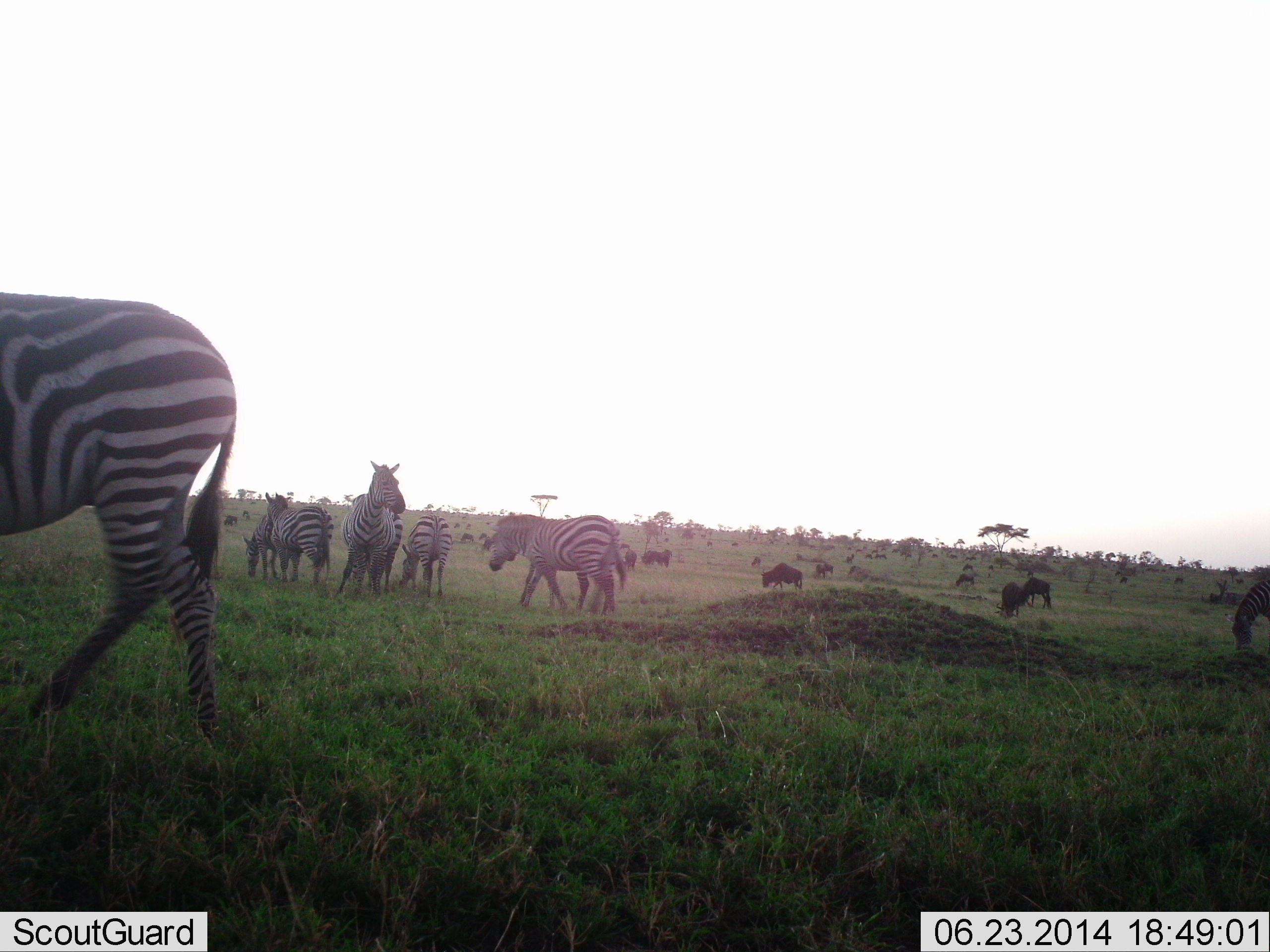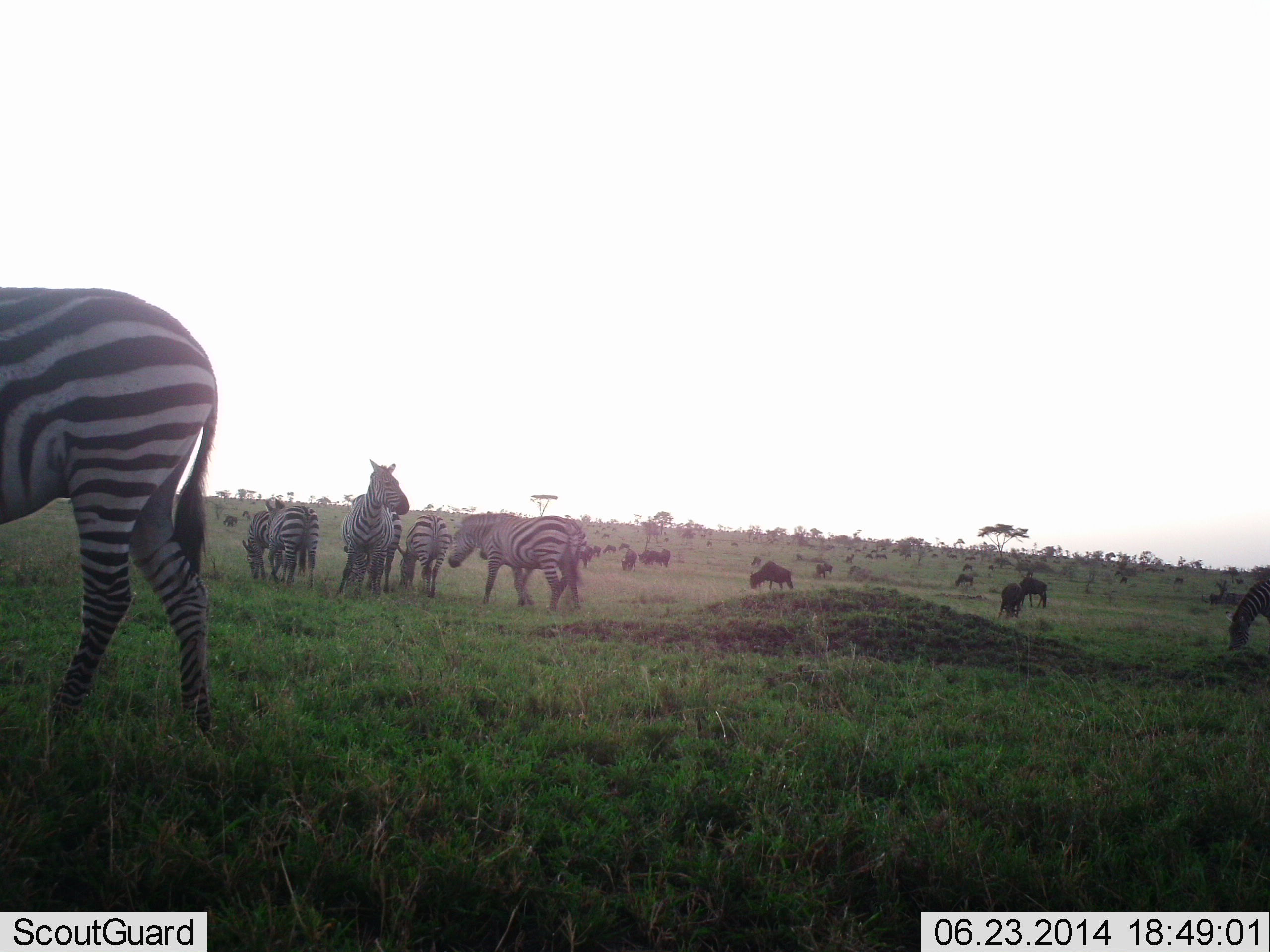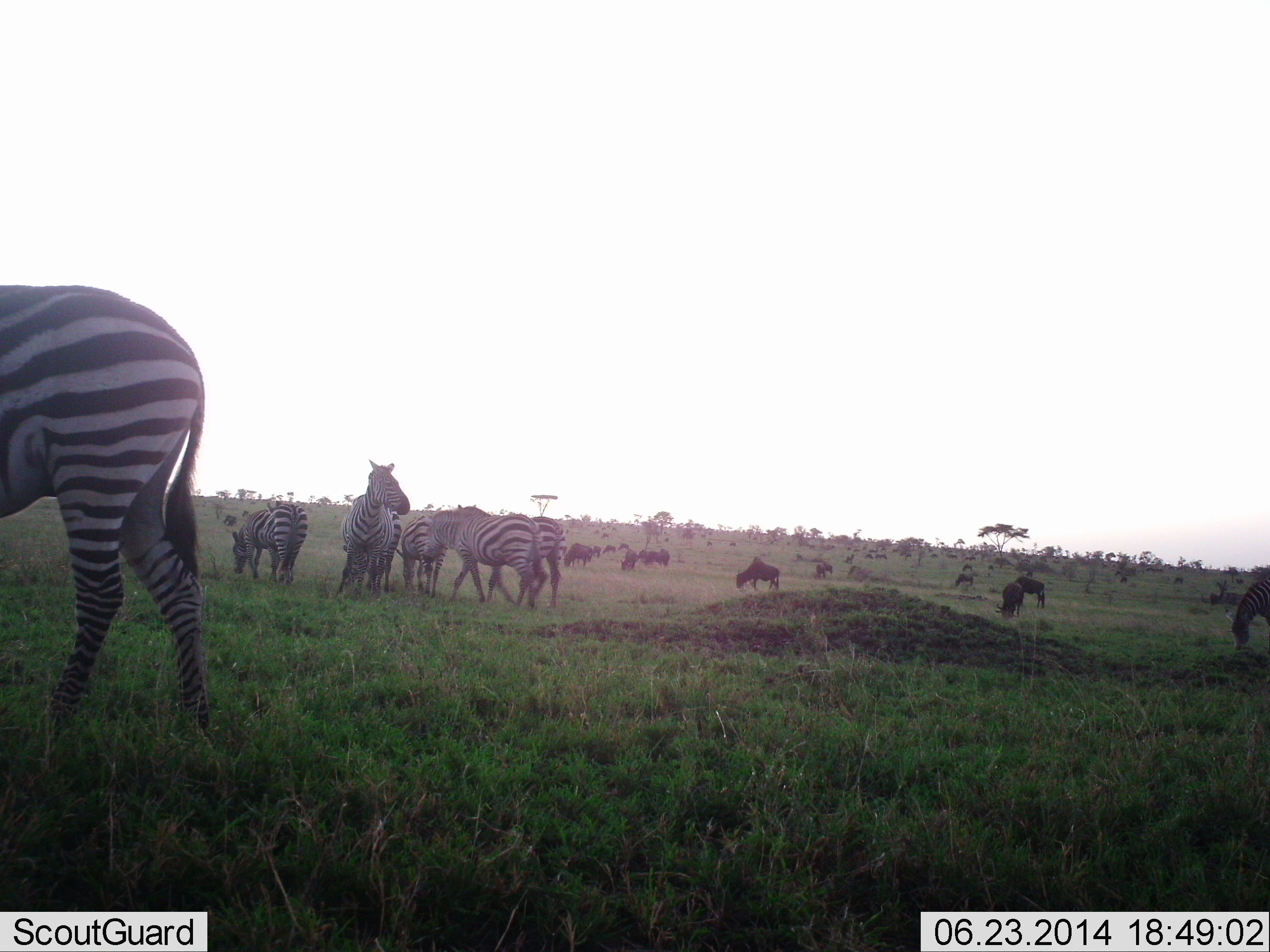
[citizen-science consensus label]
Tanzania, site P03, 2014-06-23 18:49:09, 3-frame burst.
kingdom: Animalia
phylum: Chordata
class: Mammalia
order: Artiodactyla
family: Bovidae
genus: Connochaetes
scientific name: Connochaetes taurinus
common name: blue wildebeest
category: wildebeest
Wildebeest (blue wildebeest) (Connochaetes taurinus), count 11-50. Behavior (volunteer vote fractions): standing 60%, resting 0%, moving 70%, interacting 0%. Young present (vote fraction): 0%. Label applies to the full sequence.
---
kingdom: Animalia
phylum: Chordata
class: Mammalia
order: Perissodactyla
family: Equidae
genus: Equus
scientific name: Equus quagga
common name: plains zebra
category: zebra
Zebra (plains zebra) (Equus quagga), count 8. Behavior (volunteer vote fractions): standing 93%, resting 13%, moving 80%, interacting 13%. Young present (vote fraction): 0%. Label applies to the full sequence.